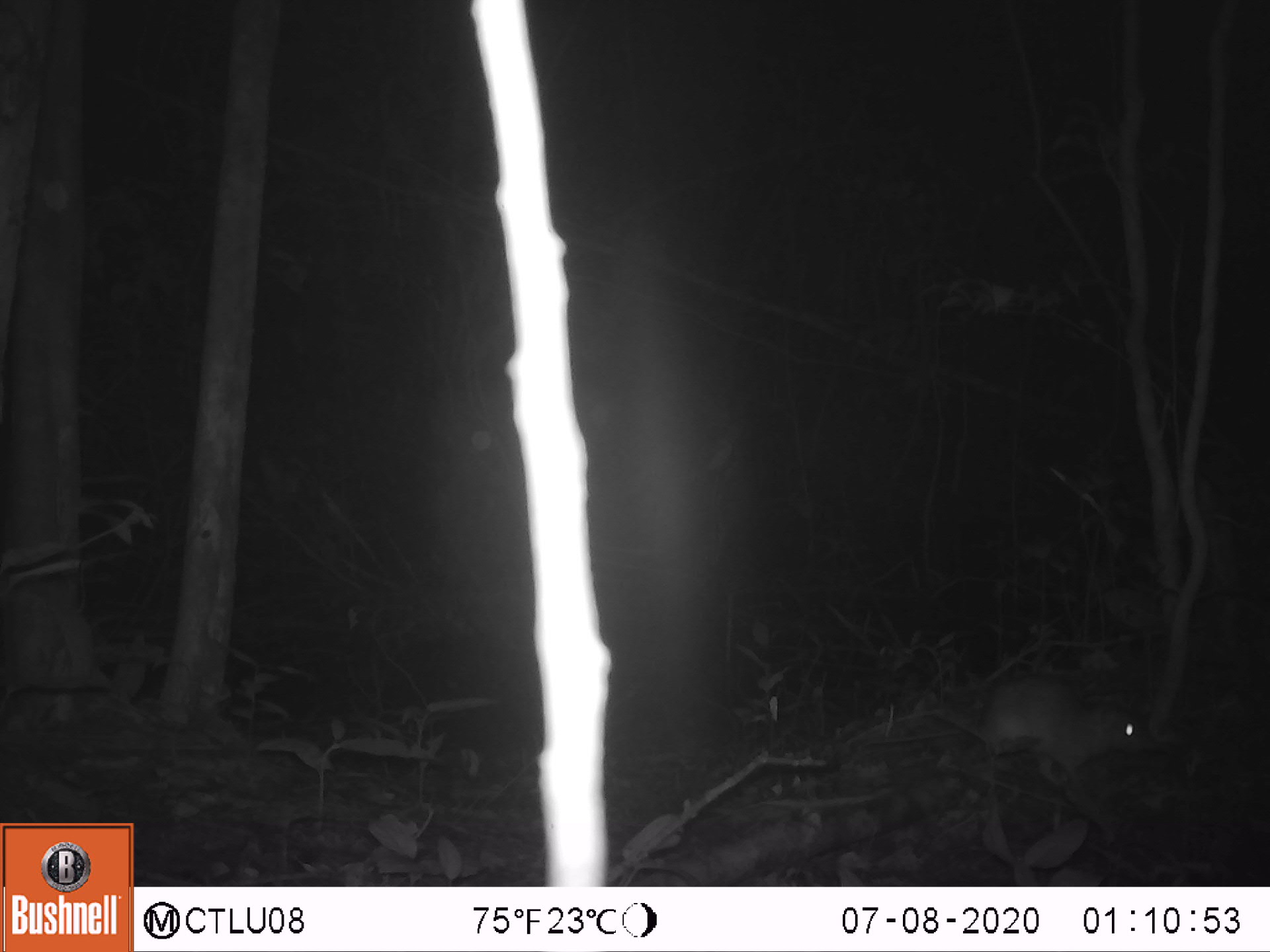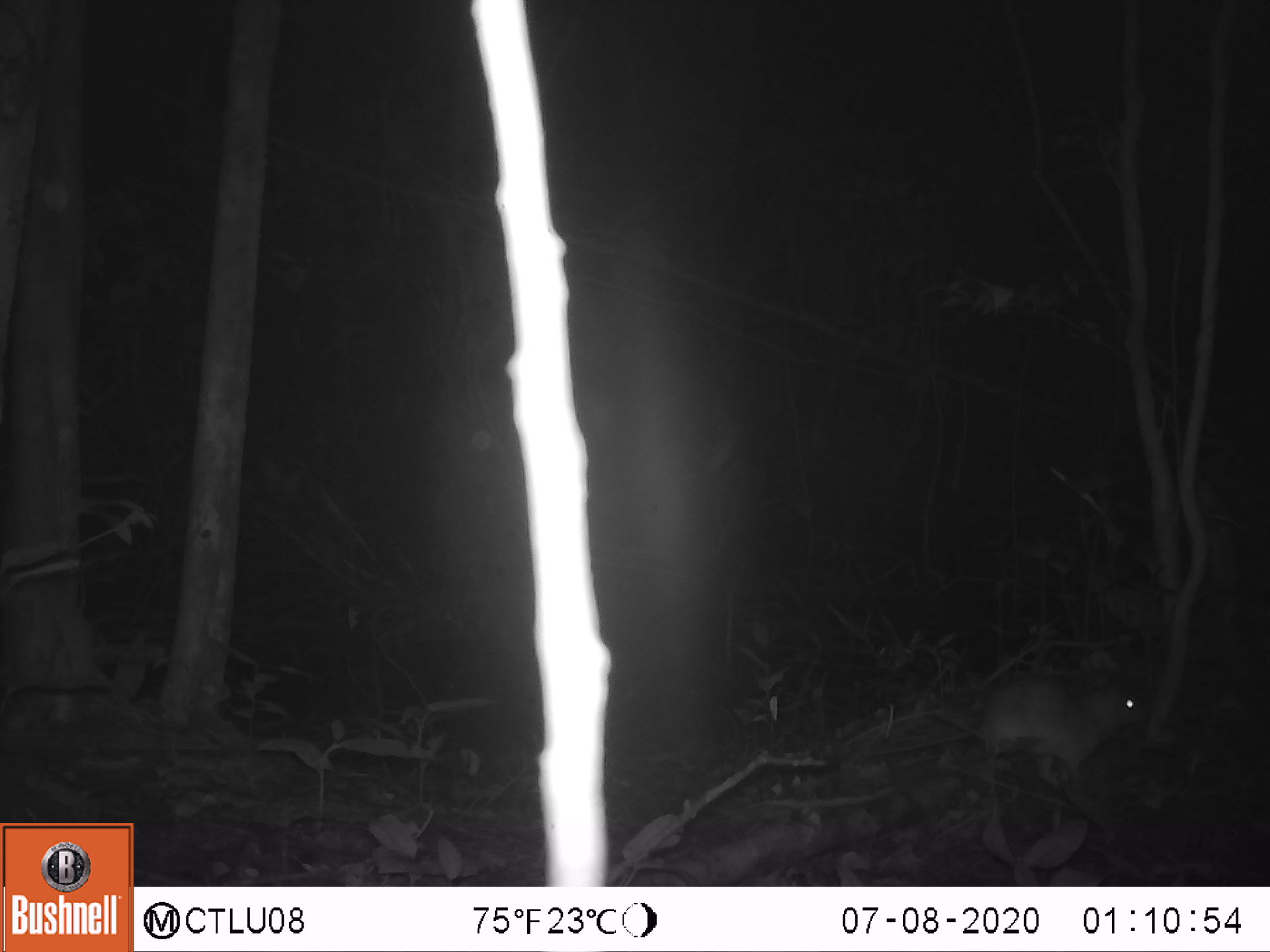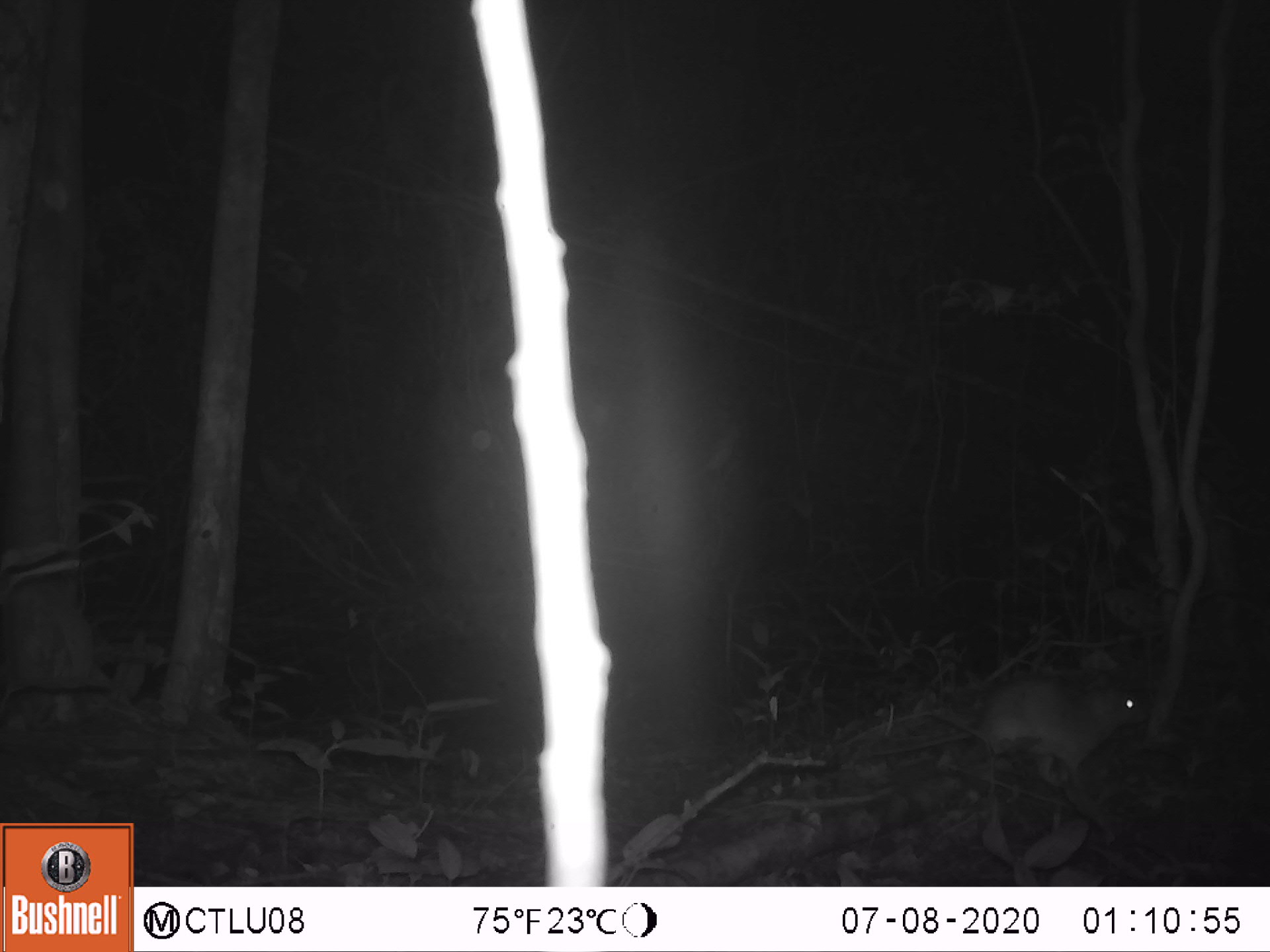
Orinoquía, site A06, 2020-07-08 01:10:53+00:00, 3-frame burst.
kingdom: Animalia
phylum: Chordata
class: Mammalia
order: Rodentia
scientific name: Rodentia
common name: rodent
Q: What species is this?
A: Rodent (Rodentia).